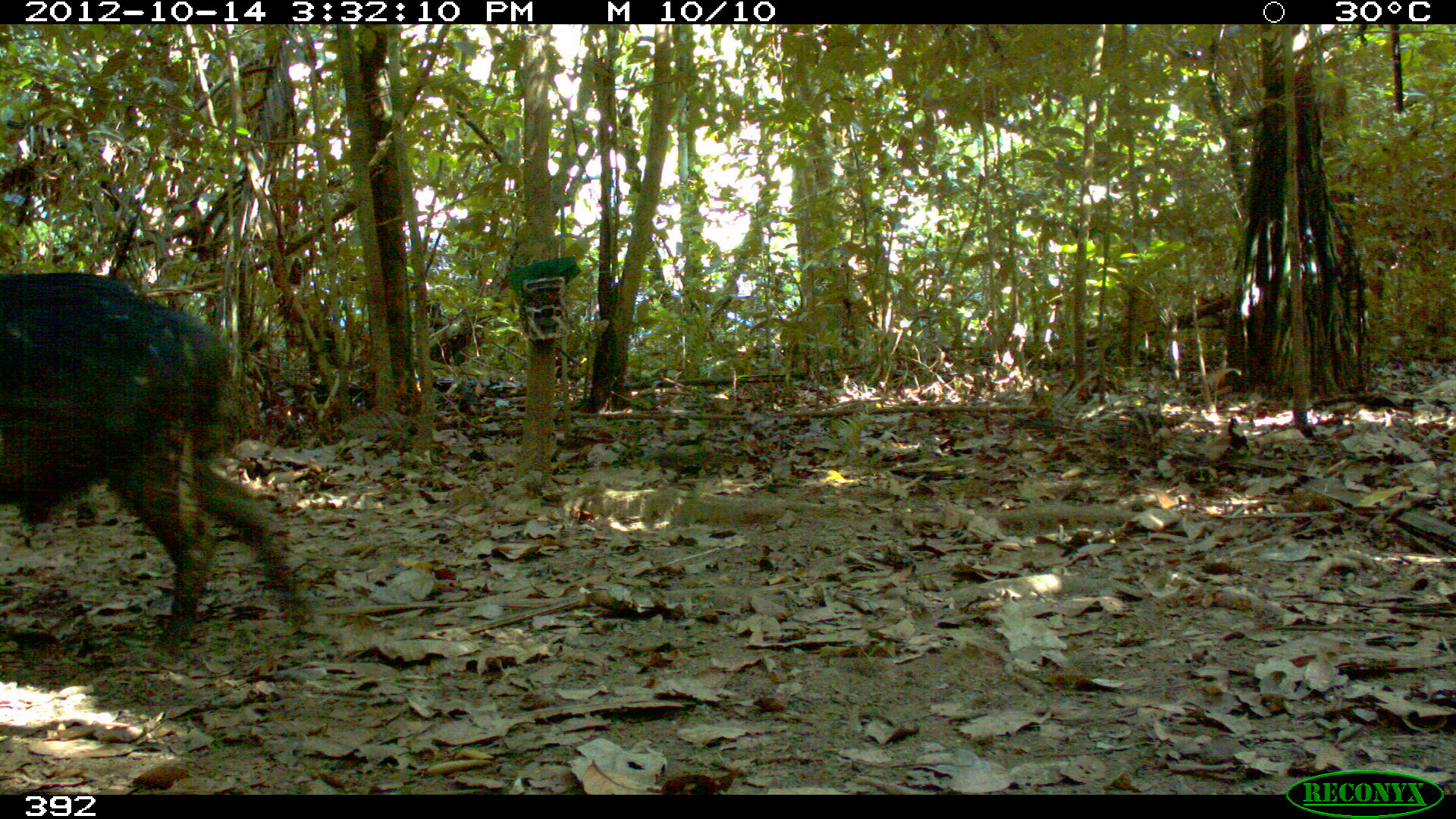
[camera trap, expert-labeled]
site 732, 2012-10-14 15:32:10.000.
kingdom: Animalia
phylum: Chordata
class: Mammalia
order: Artiodactyla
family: Tayassuidae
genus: Tayassu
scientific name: Tayassu pecari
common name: white-lipped peccary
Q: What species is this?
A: Tayassu pecari (white-lipped peccary).